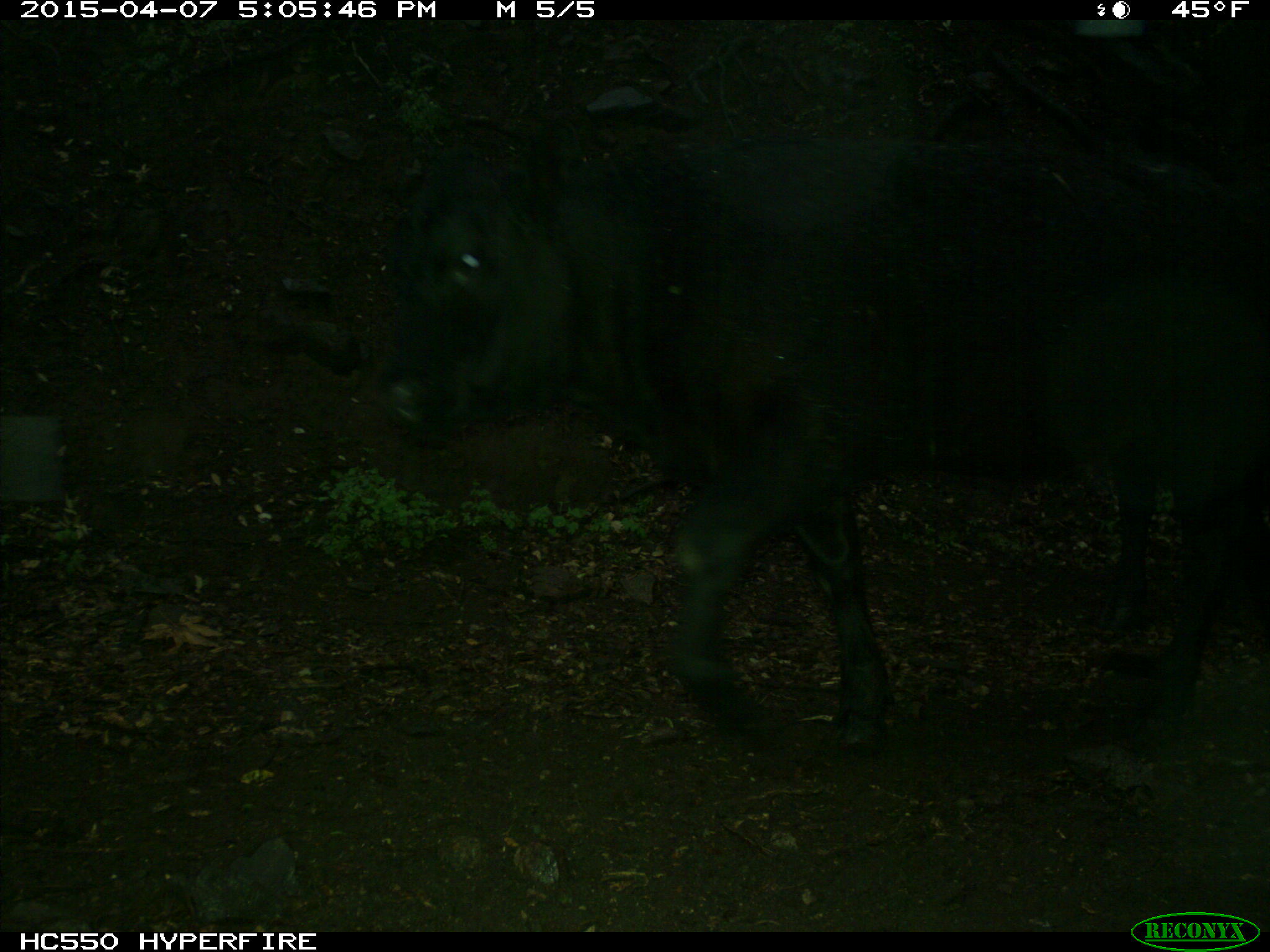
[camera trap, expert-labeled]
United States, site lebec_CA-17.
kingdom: Animalia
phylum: Chordata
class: Mammalia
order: Artiodactyla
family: Bovidae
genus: Bos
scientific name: Bos taurus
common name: domestic cow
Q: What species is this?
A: Bos taurus (domestic cow).